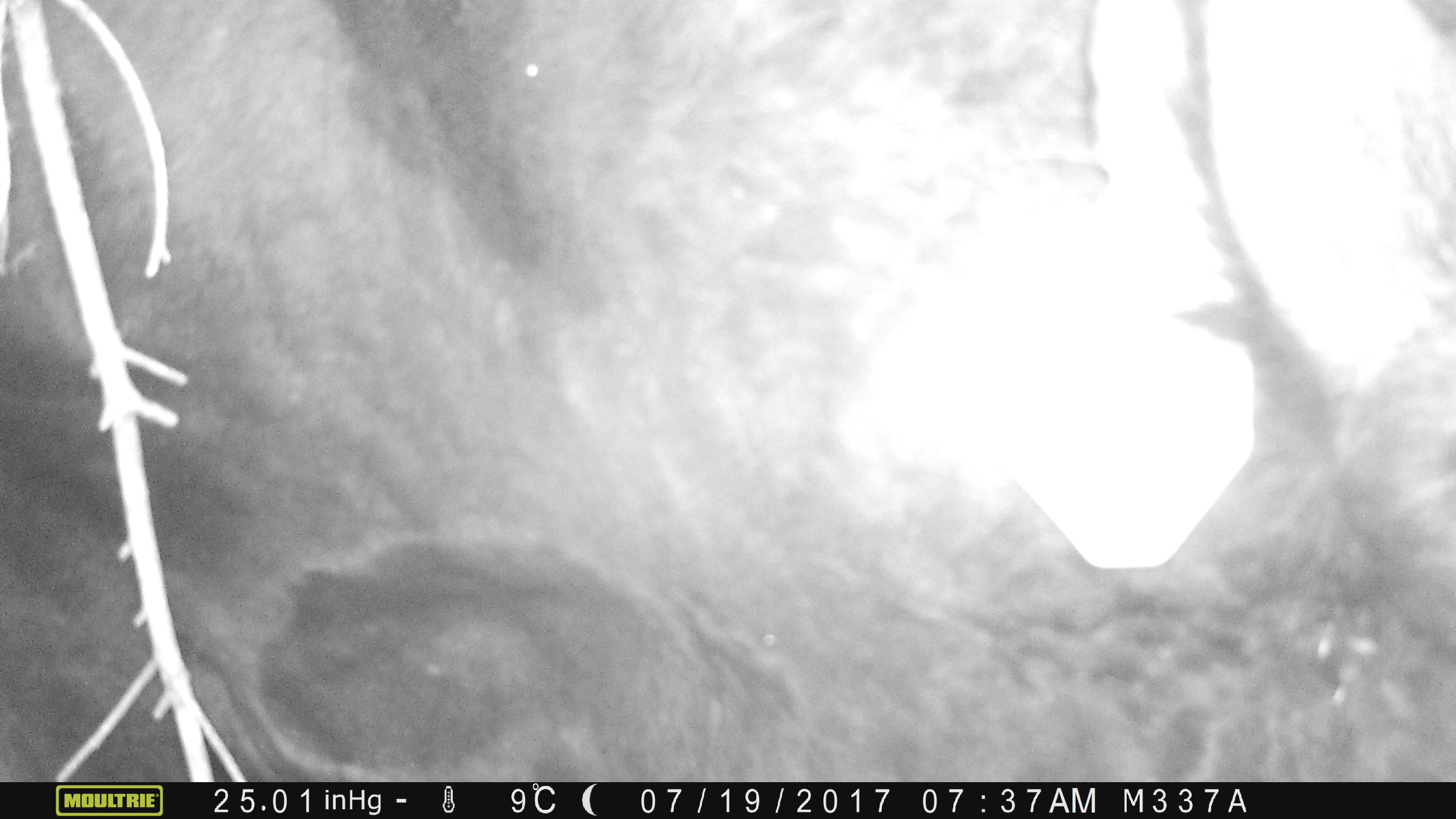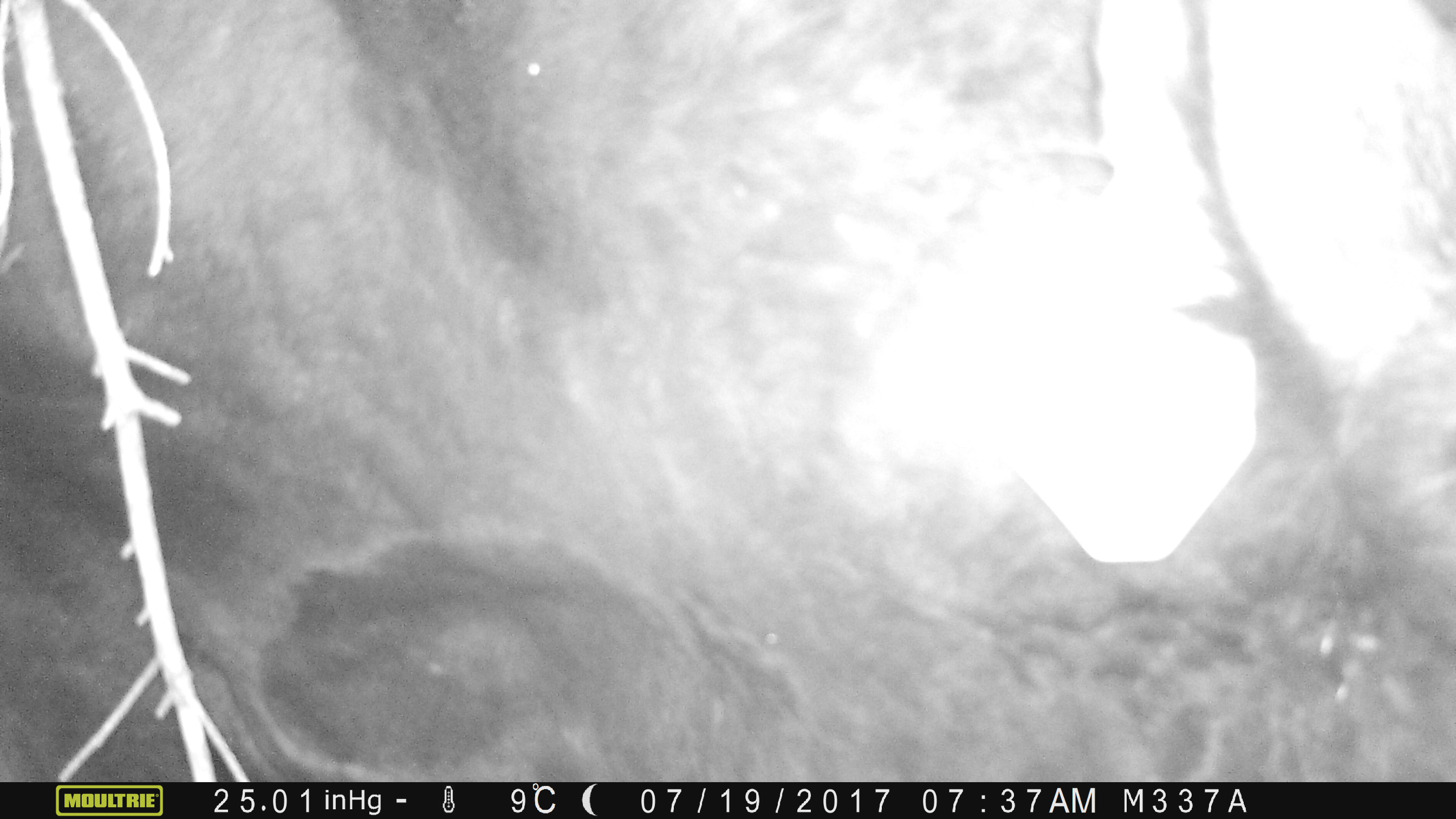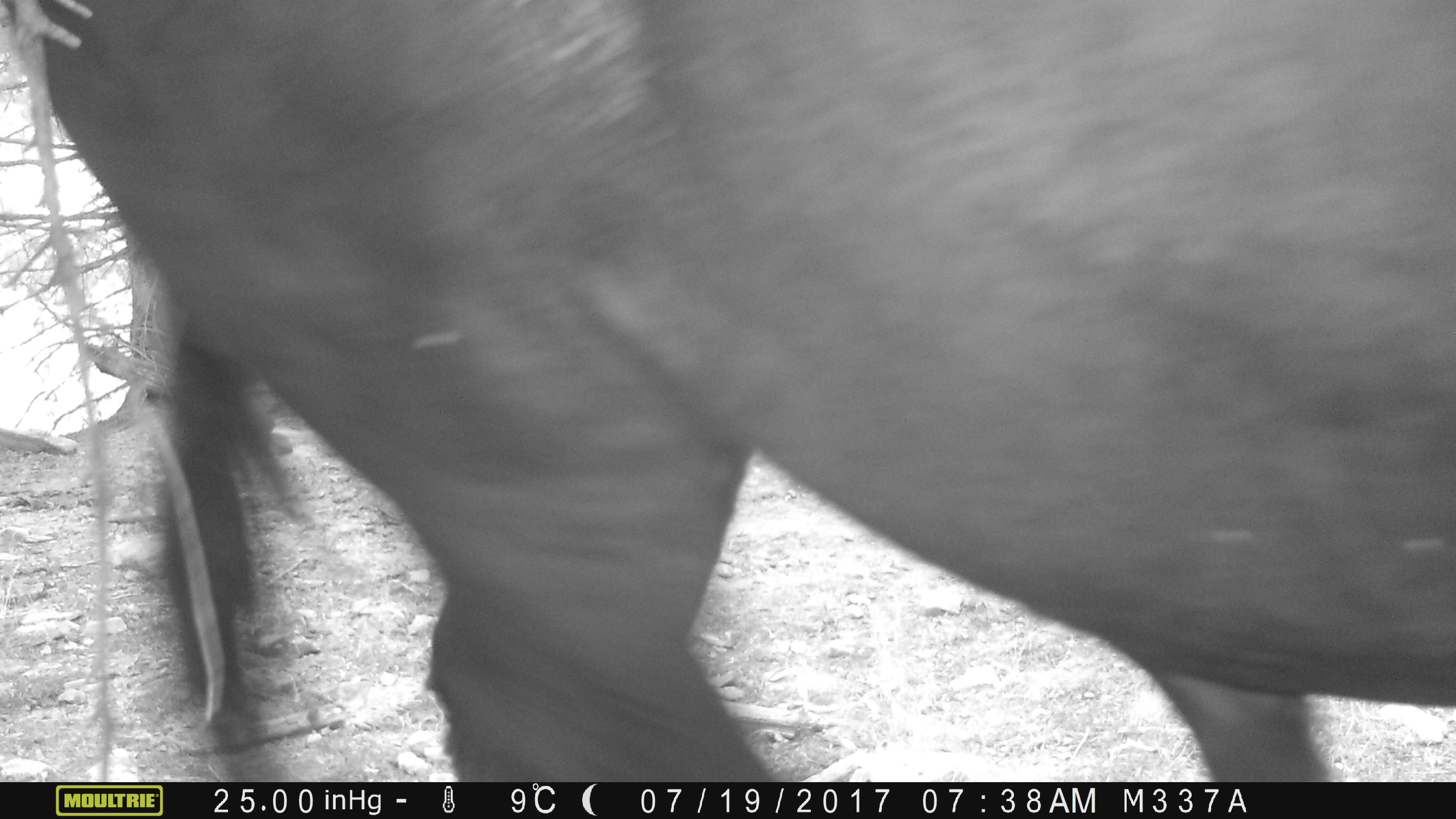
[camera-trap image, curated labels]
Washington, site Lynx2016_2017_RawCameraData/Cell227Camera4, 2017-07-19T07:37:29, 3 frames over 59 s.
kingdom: Animalia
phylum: Chordata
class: Mammalia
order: Artiodactyla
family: Bovidae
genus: Bos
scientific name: Bos taurus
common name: domestic cattle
Domestic cattle (Bos taurus). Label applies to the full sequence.